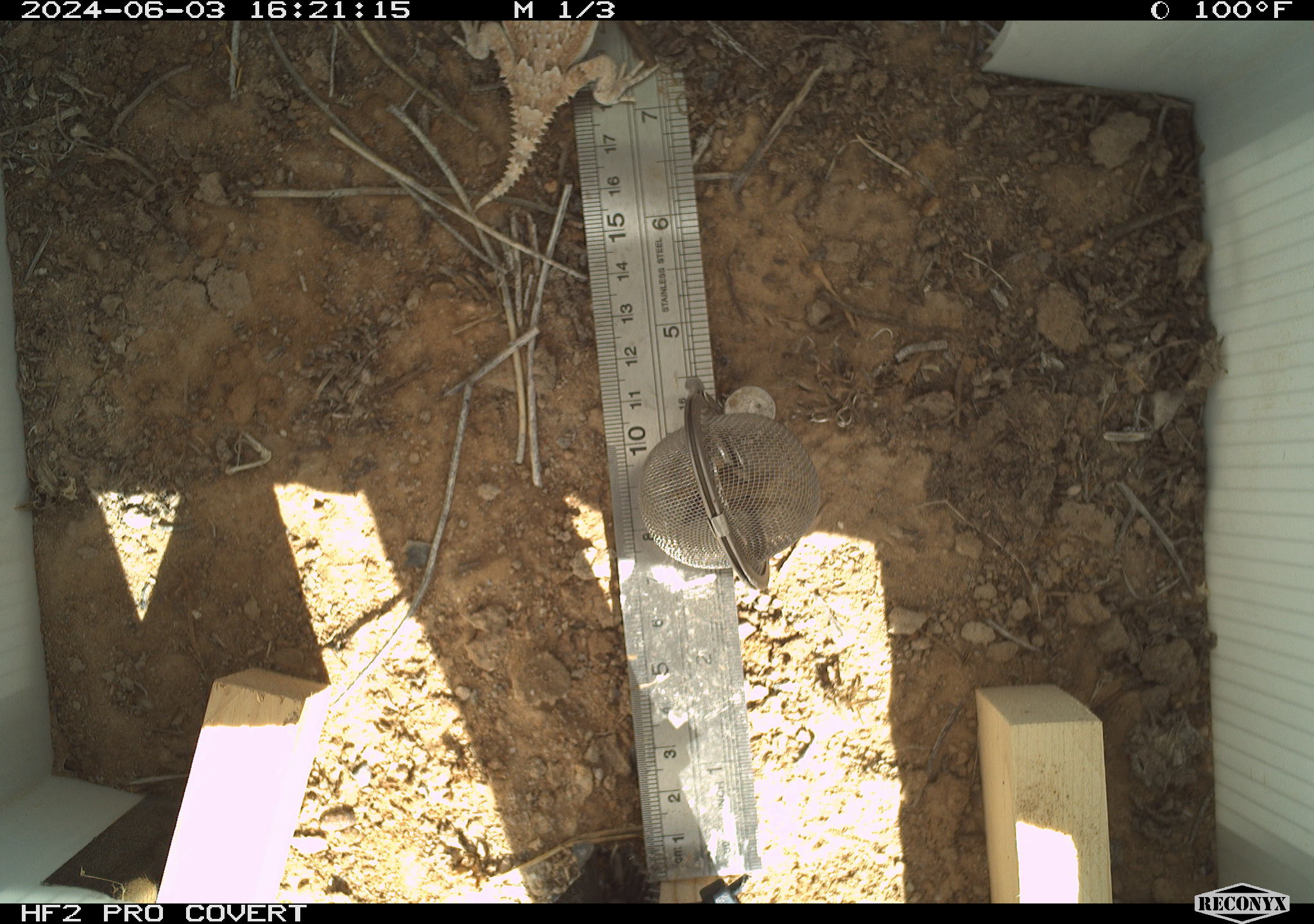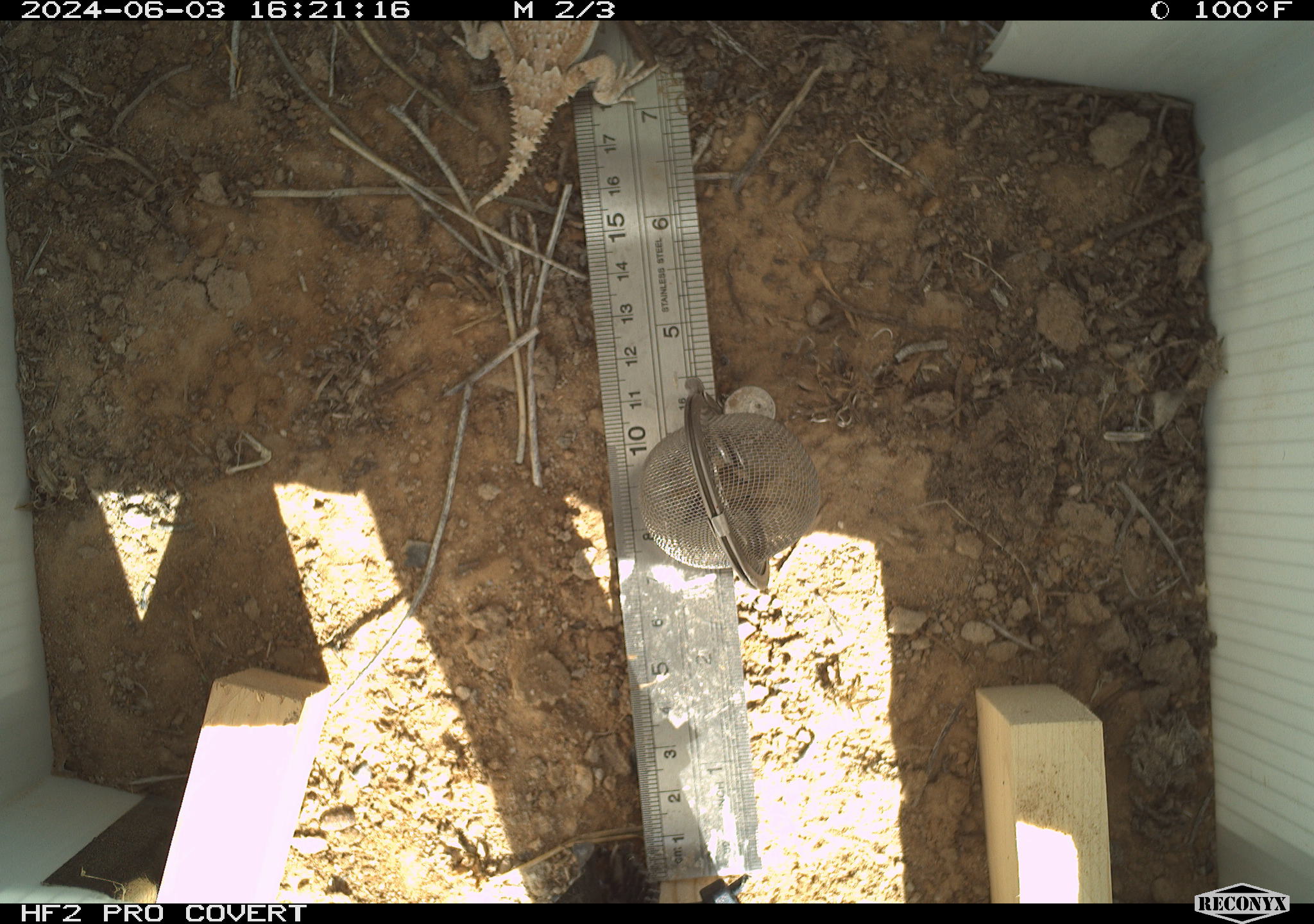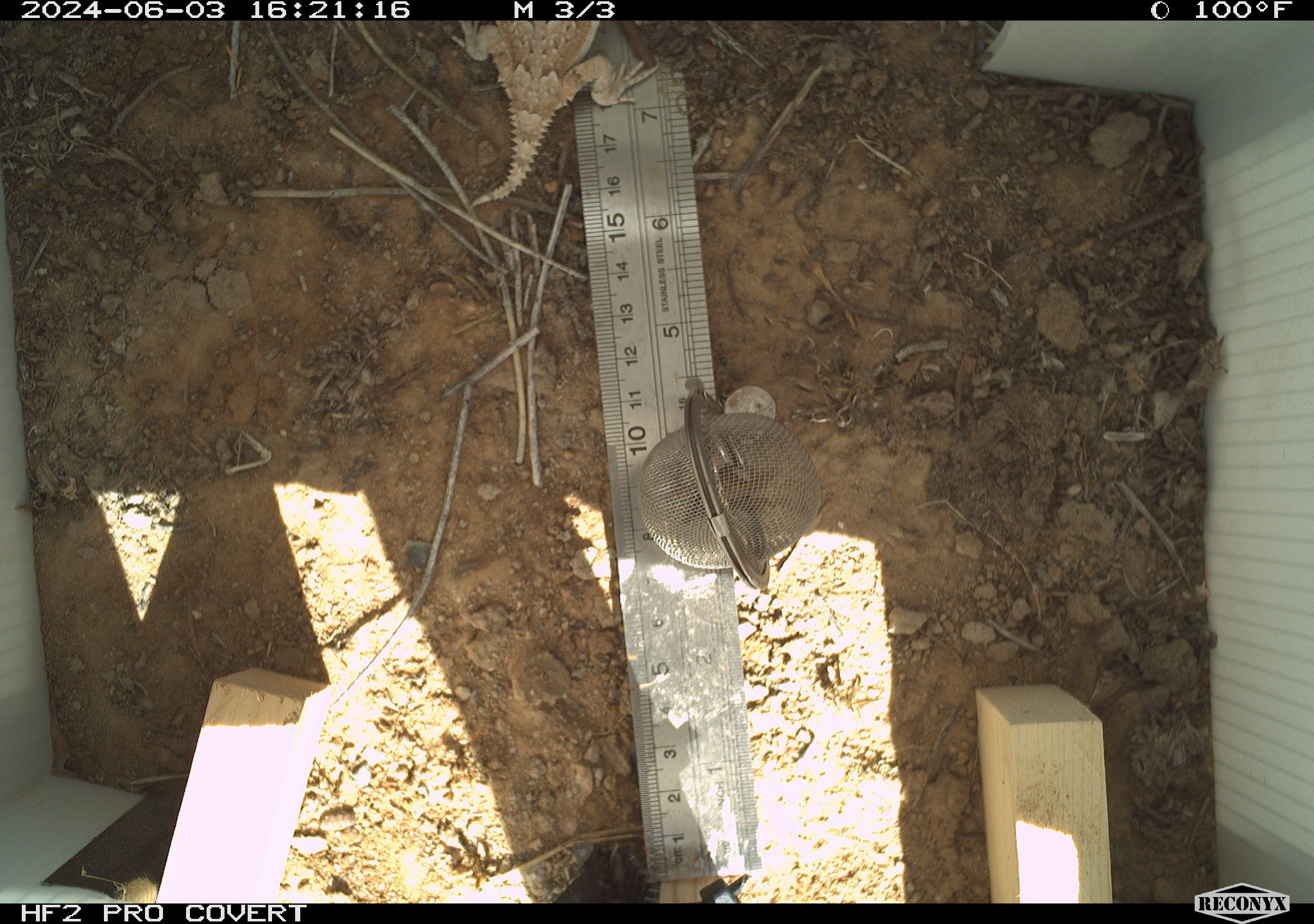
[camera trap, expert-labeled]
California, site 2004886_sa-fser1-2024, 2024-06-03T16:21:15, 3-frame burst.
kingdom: Animalia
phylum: Chordata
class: Reptilia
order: Squamata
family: Phrynosomatidae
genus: Phrynosoma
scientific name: Phrynosoma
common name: horned lizards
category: phrynosoma species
Phrynosoma species (horned lizards) (Phrynosoma).